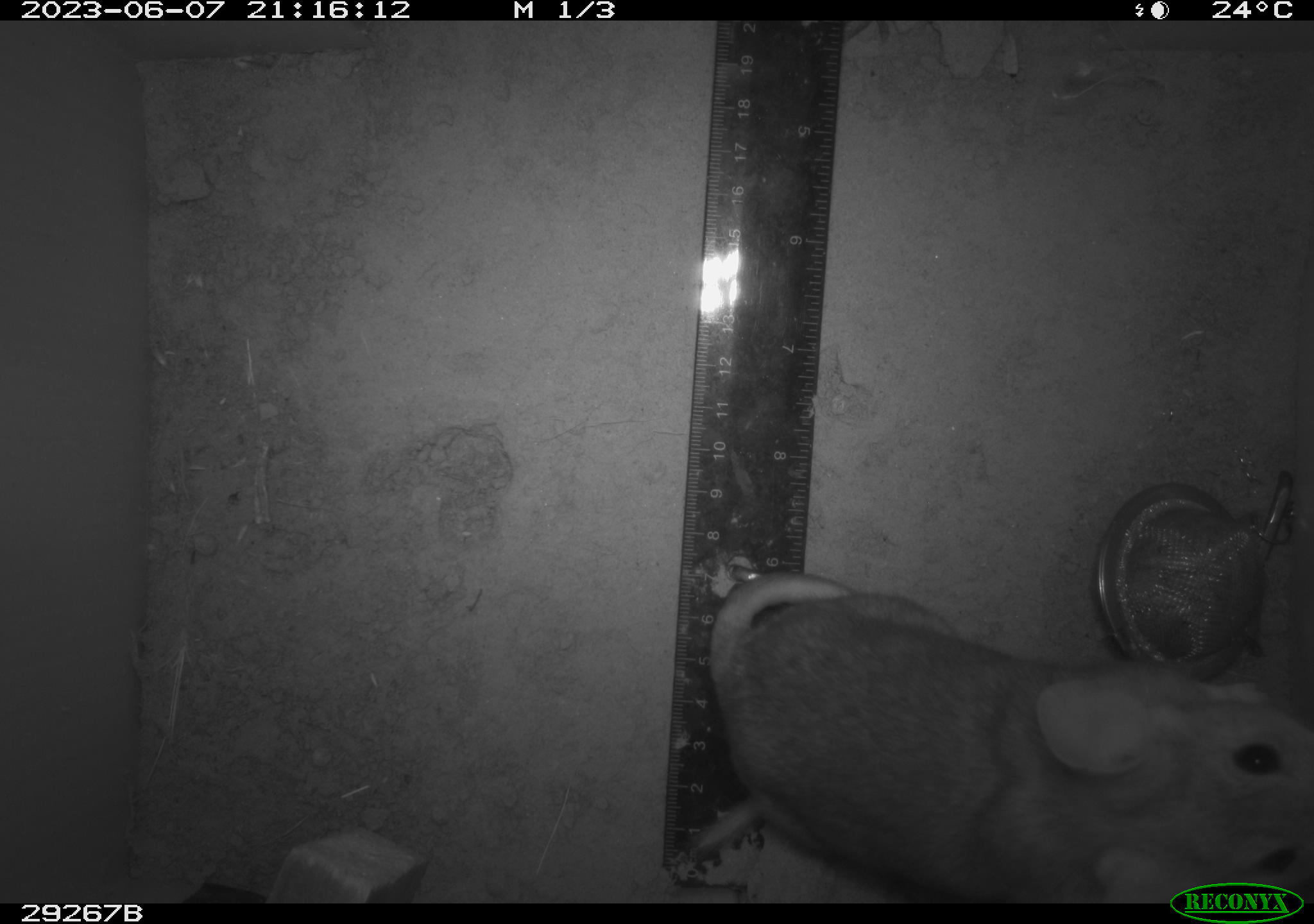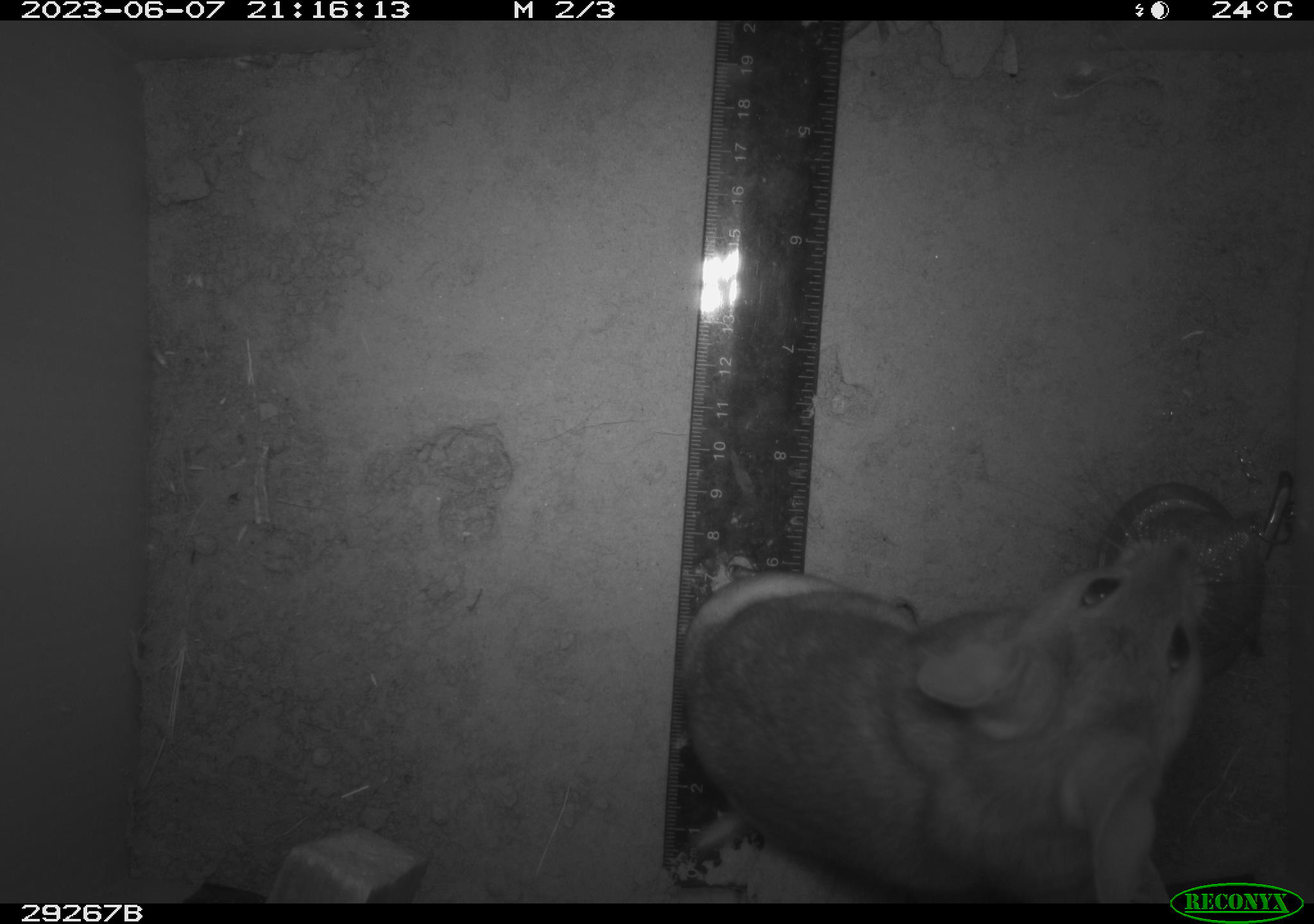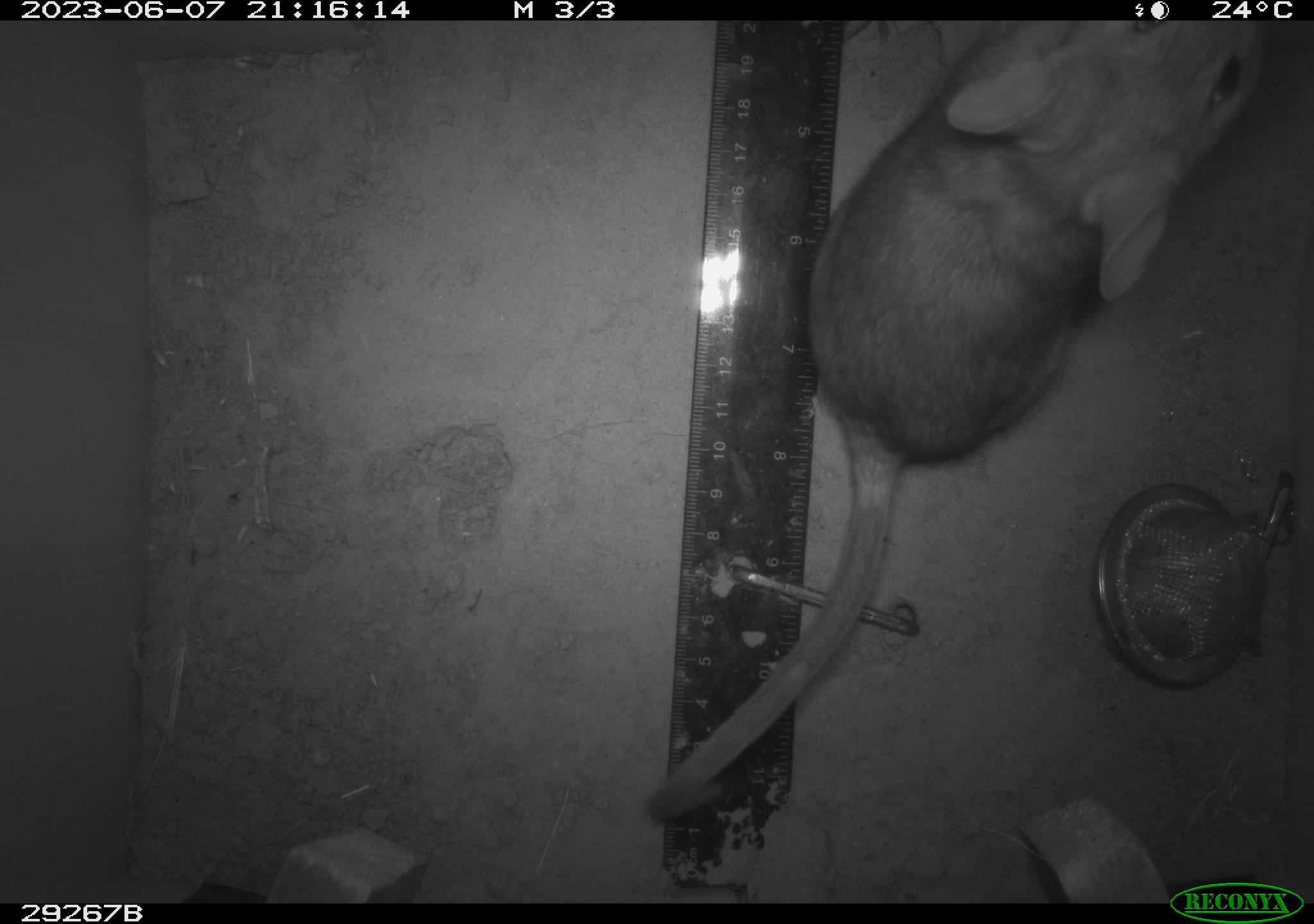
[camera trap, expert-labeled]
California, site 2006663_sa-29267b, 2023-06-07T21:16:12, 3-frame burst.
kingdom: Animalia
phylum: Chordata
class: Mammalia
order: Rodentia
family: Cricetidae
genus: Neotoma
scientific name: Neotoma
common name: pack rat or woodrat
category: neotoma species